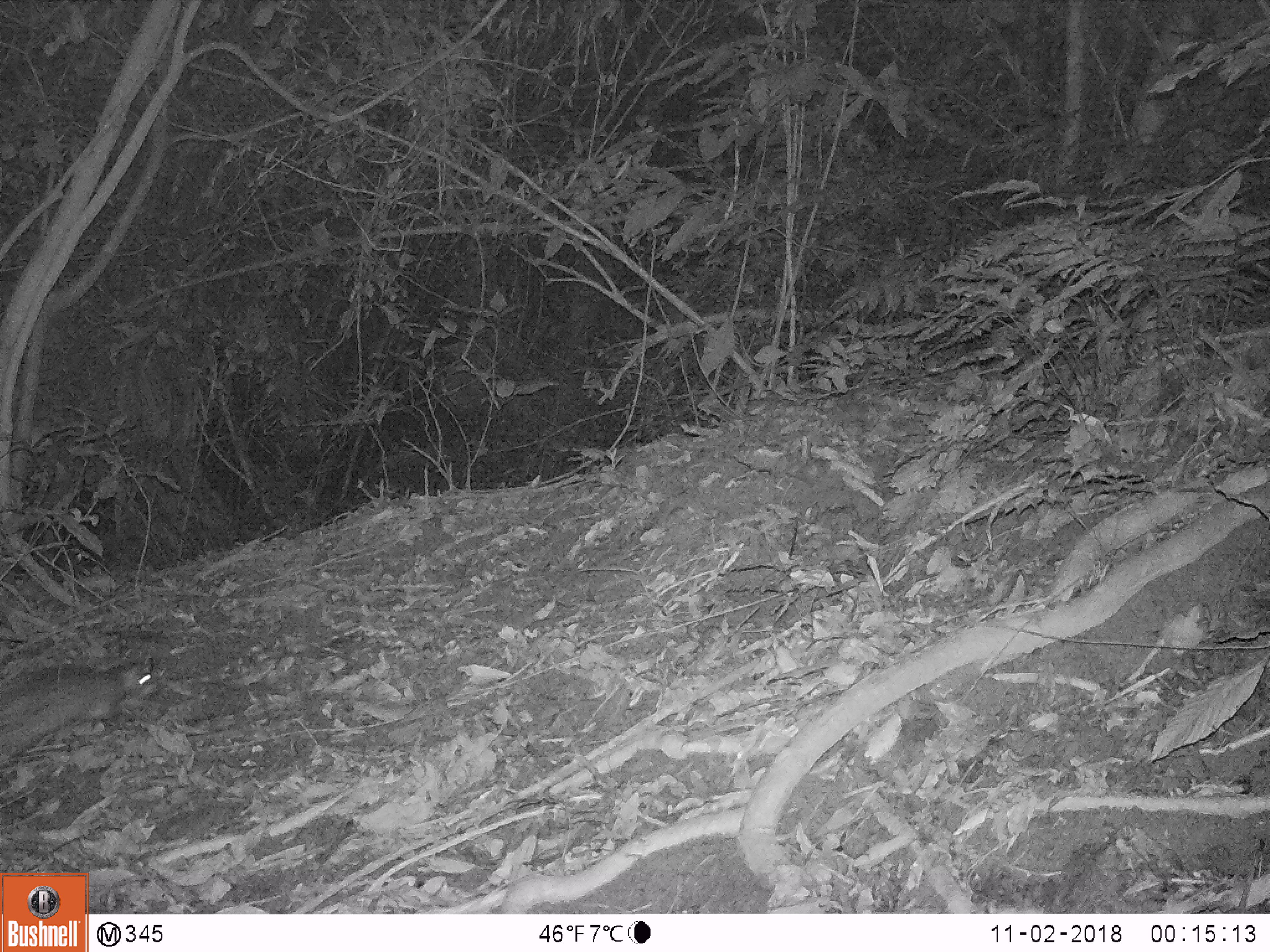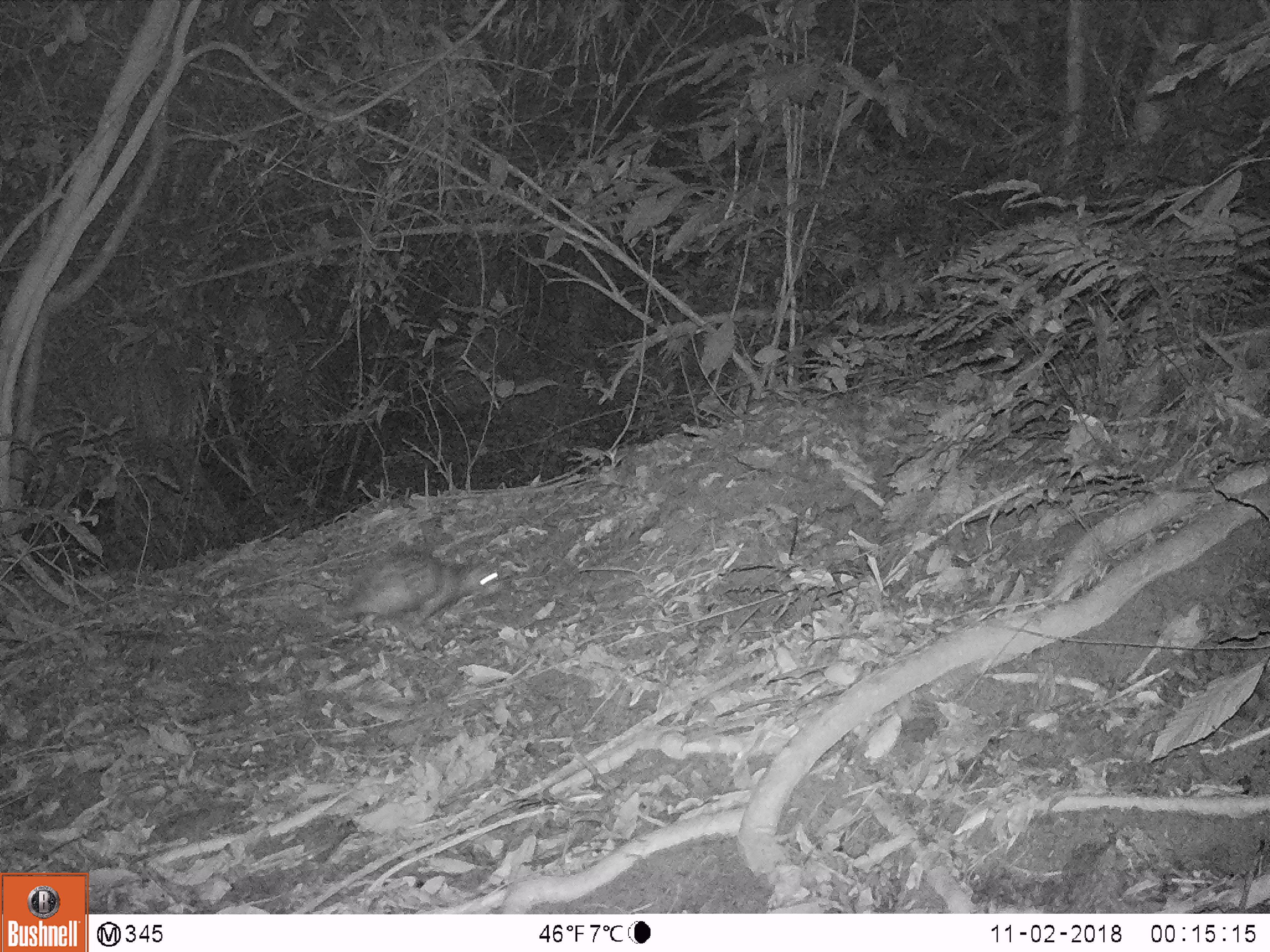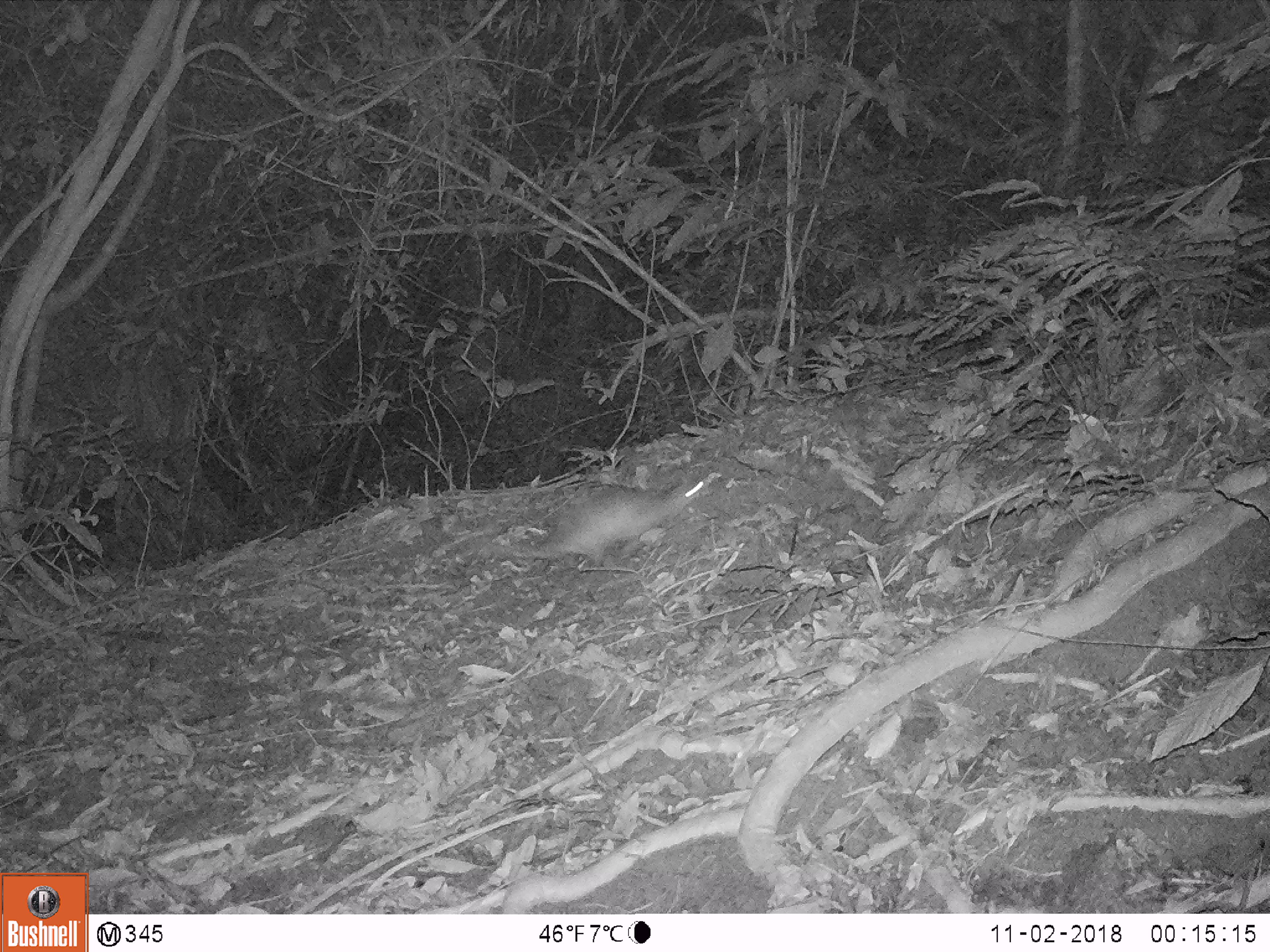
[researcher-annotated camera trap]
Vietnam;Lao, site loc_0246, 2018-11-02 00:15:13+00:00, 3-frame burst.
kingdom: Animalia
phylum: Chordata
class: Mammalia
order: Rodentia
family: Hystricidae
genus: Atherurus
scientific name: Atherurus macrourus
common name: asiatic brush-tailed porcupine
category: asiatic brush tailed porcupine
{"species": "asiatic brush tailed porcupine (asiatic brush-tailed porcupine) (Atherurus macrourus)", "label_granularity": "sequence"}